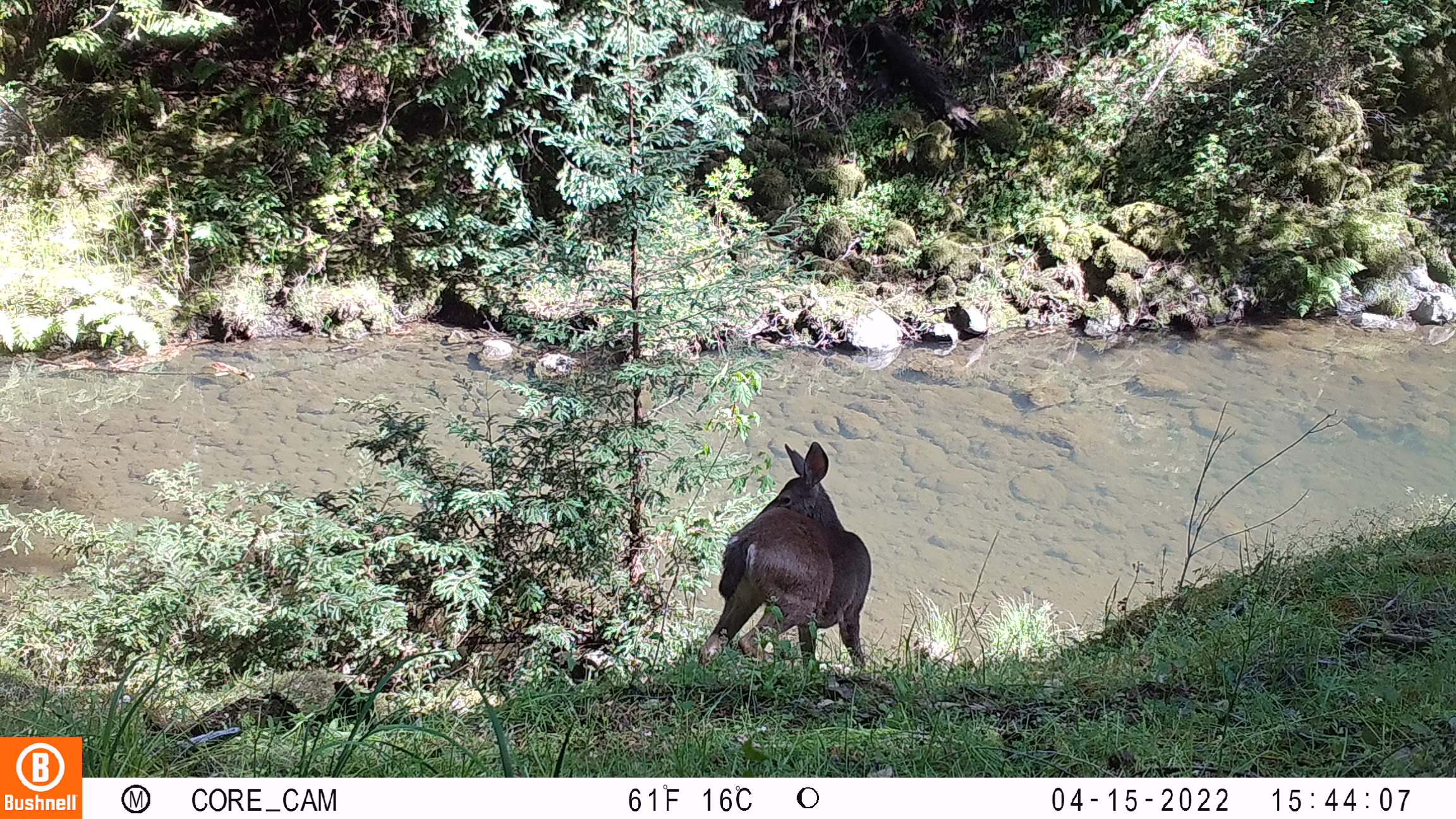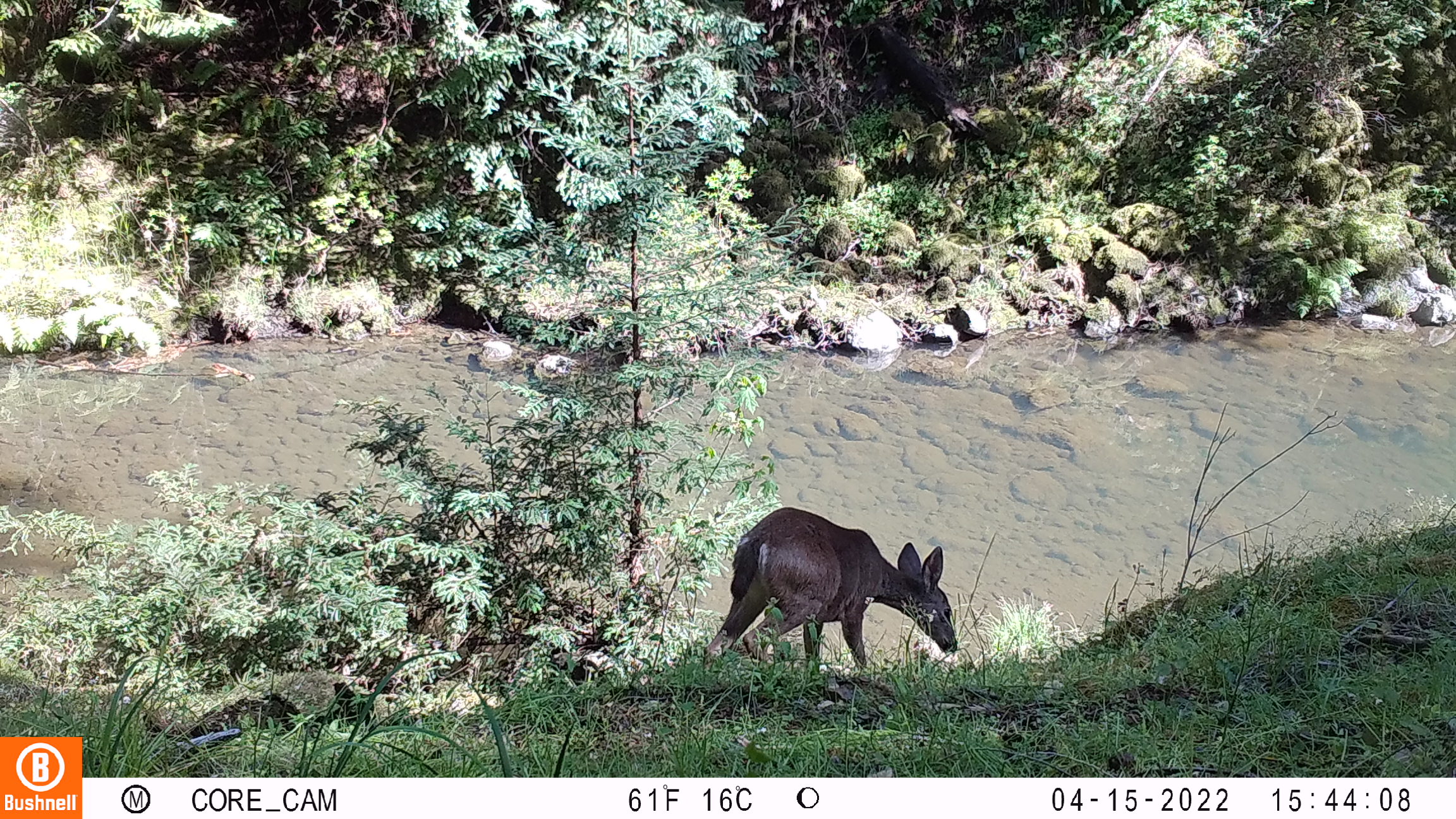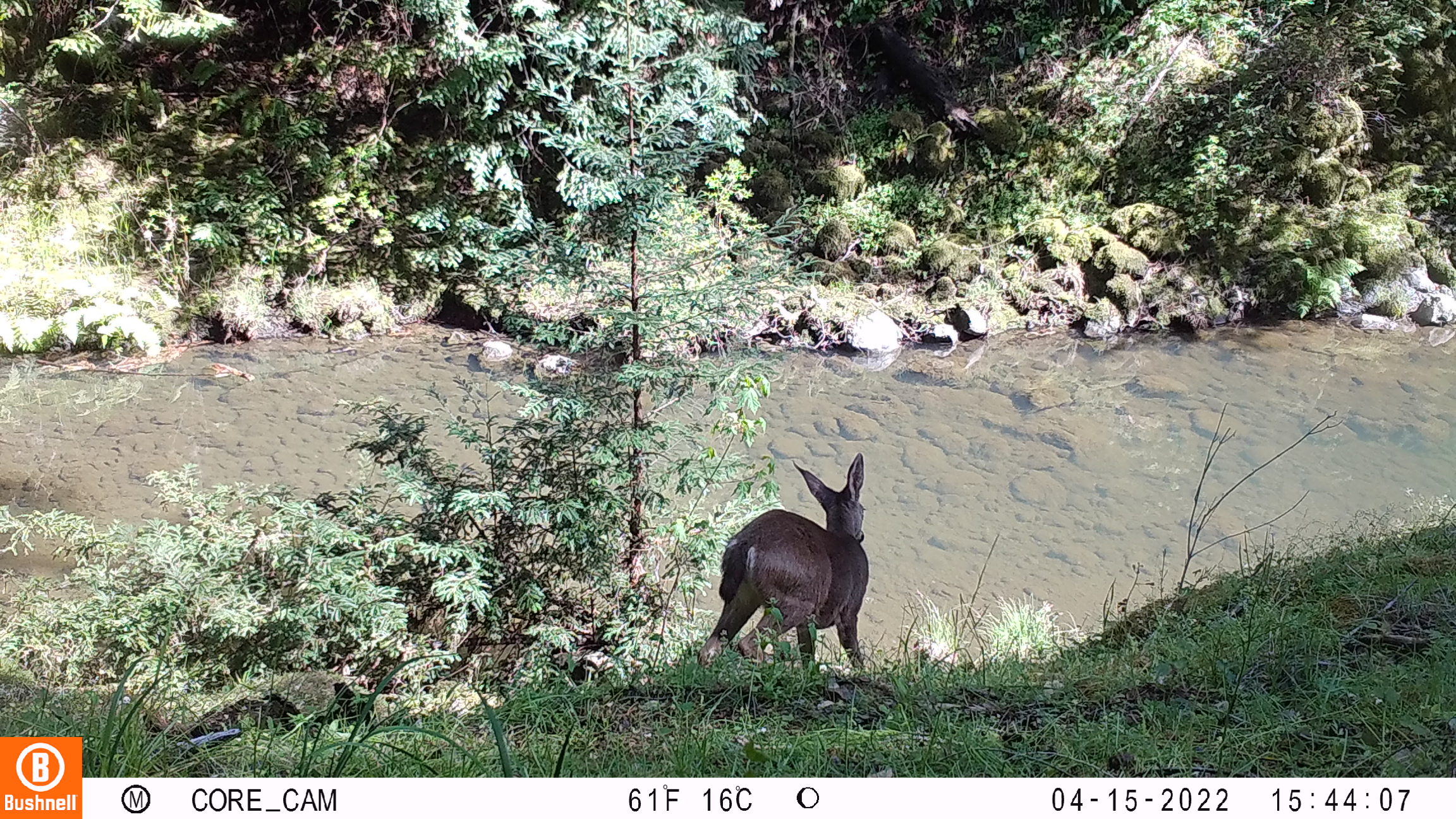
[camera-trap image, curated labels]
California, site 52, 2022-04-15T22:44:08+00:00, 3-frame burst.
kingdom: Animalia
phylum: Chordata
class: Mammalia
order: Artiodactyla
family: Cervidae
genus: Odocoileus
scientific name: Odocoileus hemionus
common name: mule deer